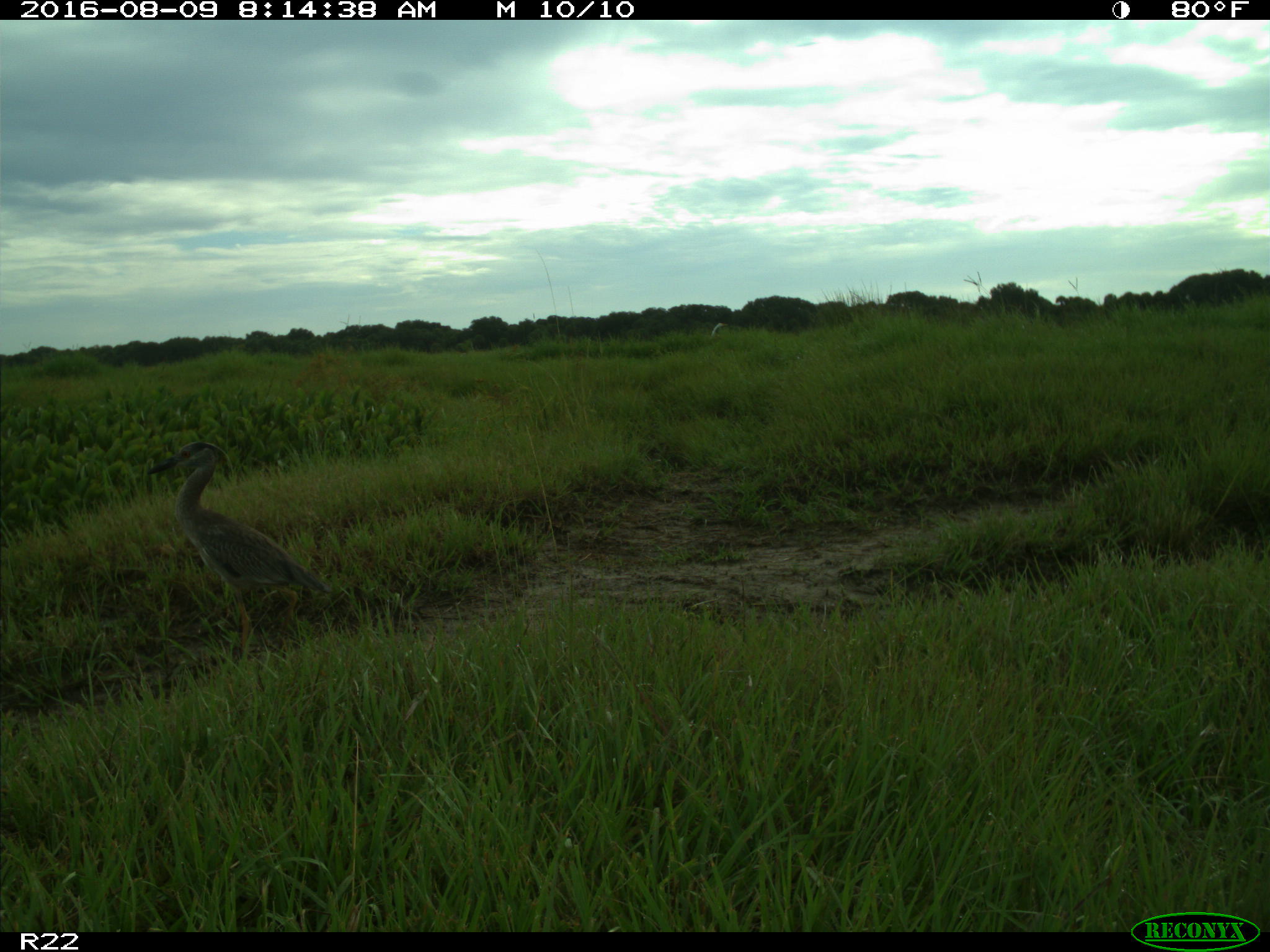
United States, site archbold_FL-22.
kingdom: Animalia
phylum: Chordata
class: Aves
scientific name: Aves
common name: birds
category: unidentified bird